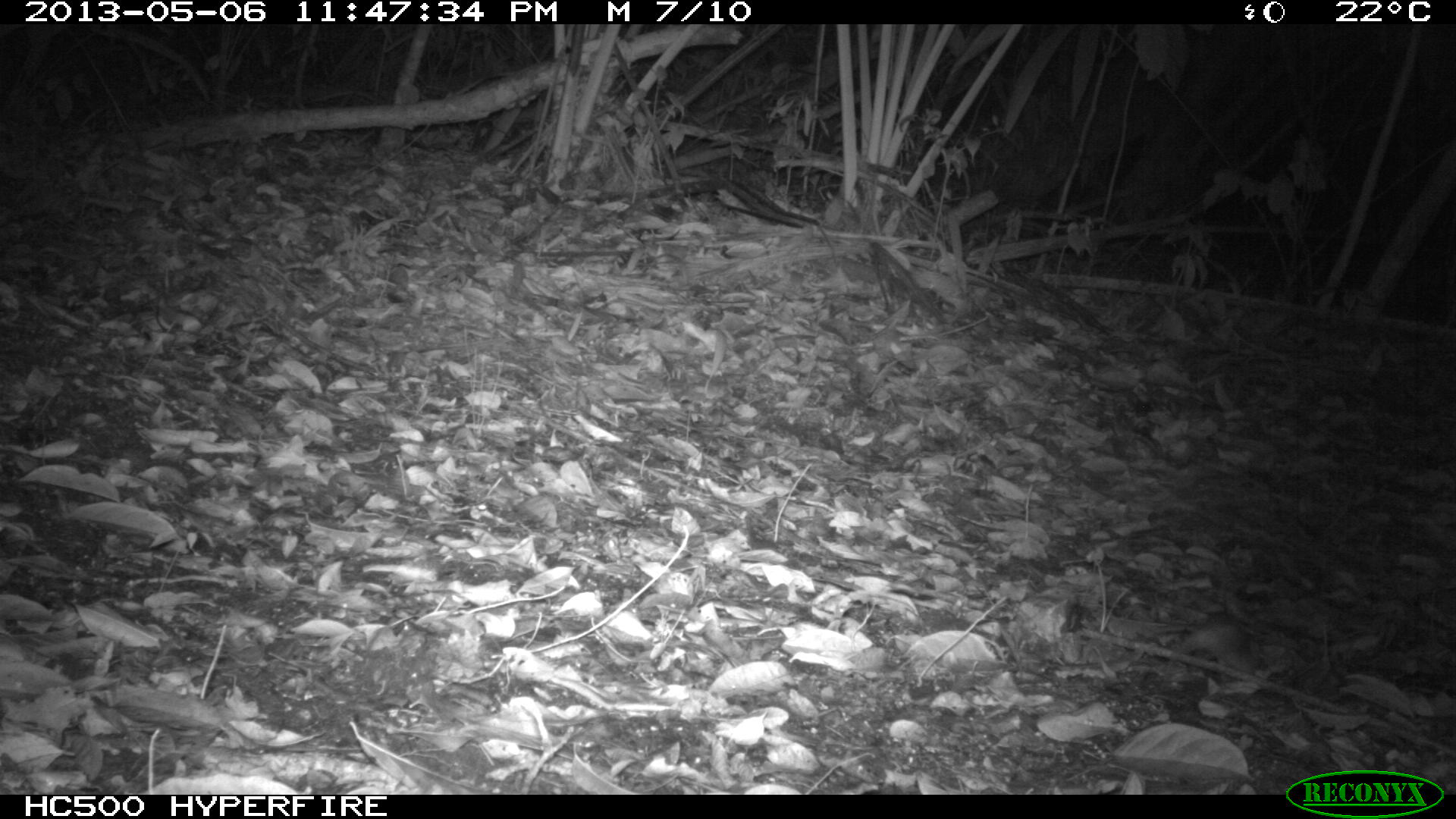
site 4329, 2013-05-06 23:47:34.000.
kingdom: Animalia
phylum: Chordata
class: Mammalia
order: Rodentia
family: Cricetidae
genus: Peromyscus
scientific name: Peromyscus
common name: deermice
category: peromyscus sp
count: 1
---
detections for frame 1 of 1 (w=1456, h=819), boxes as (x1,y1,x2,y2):
peromyscus sp: (1109,611,1274,680)